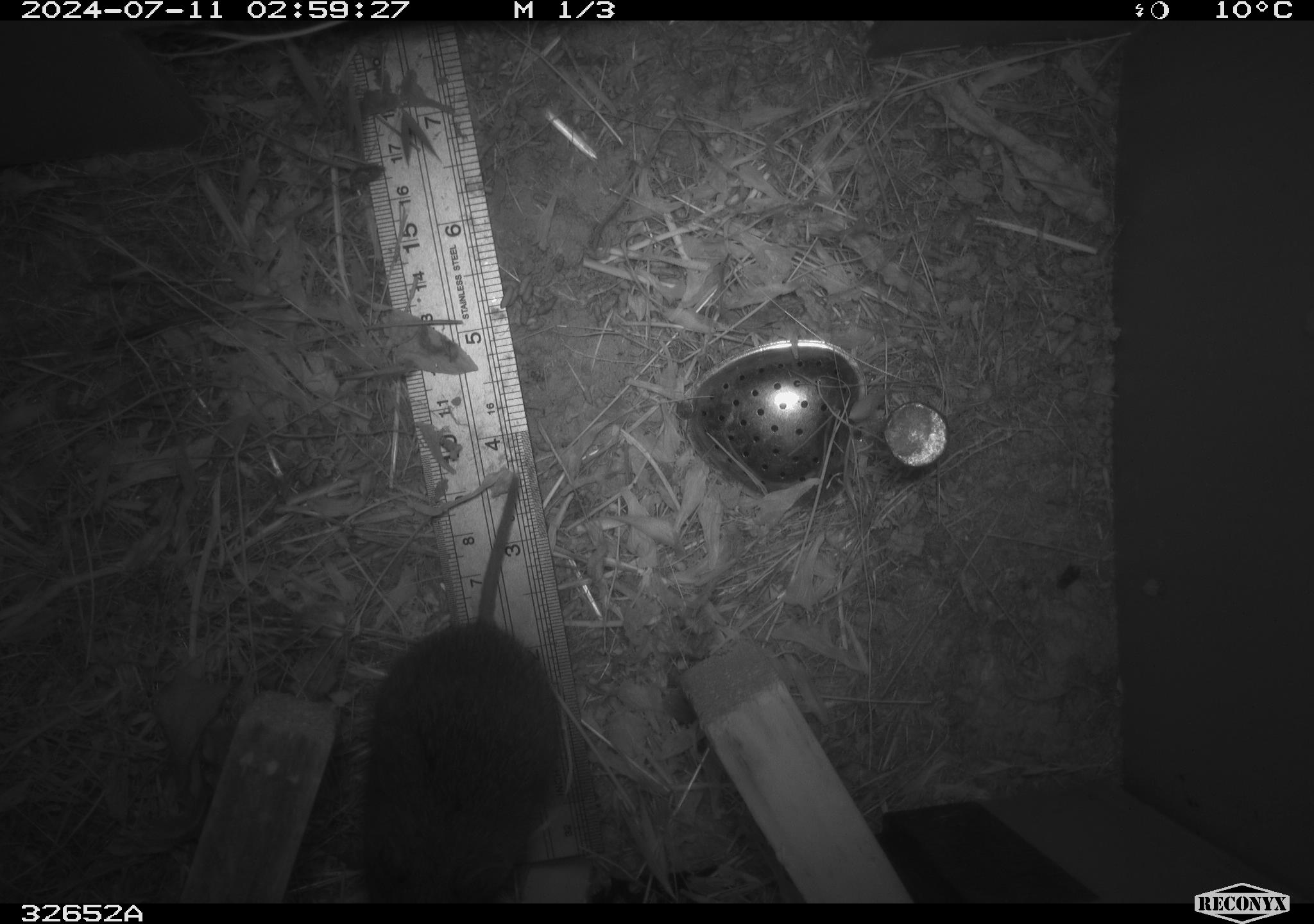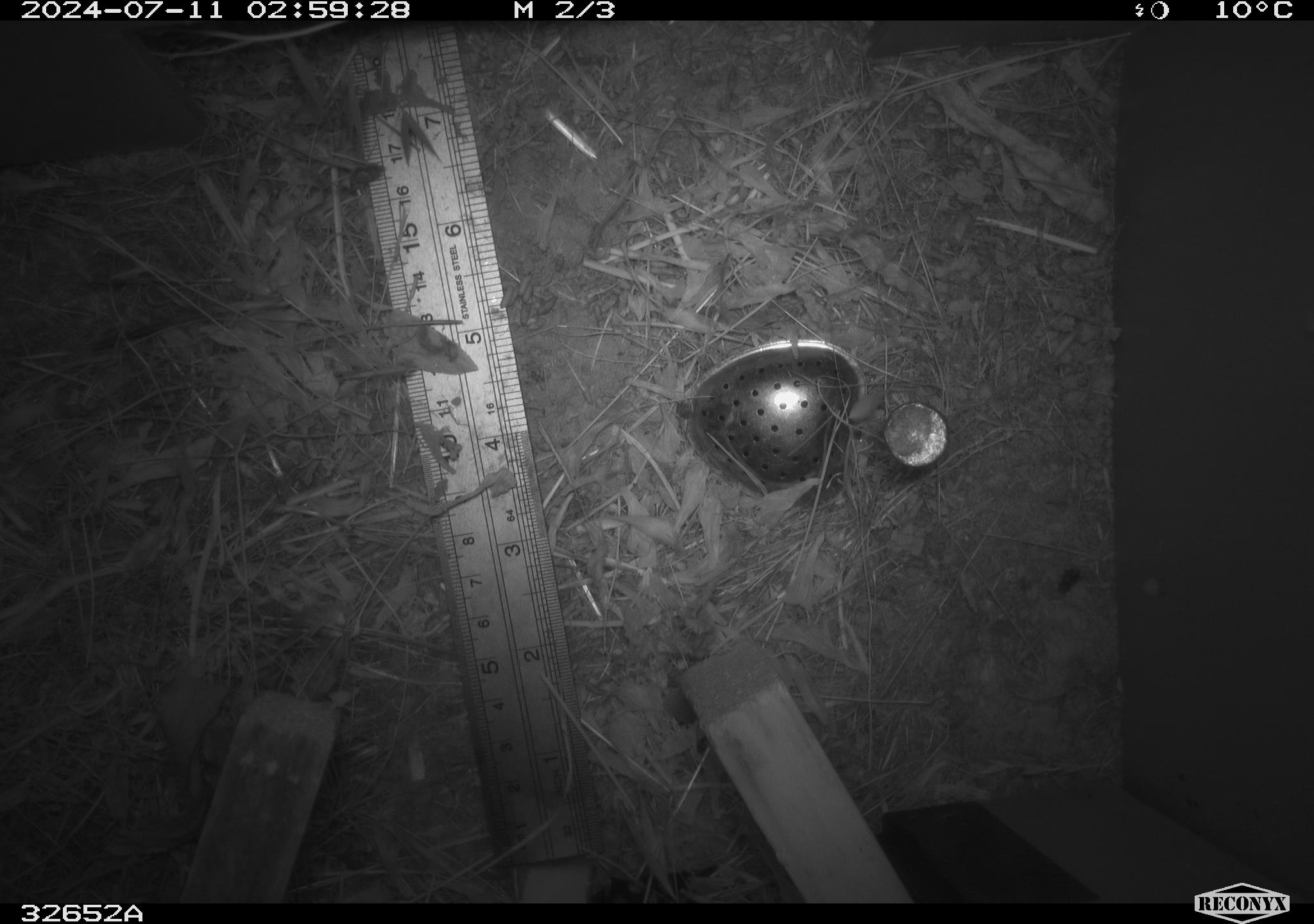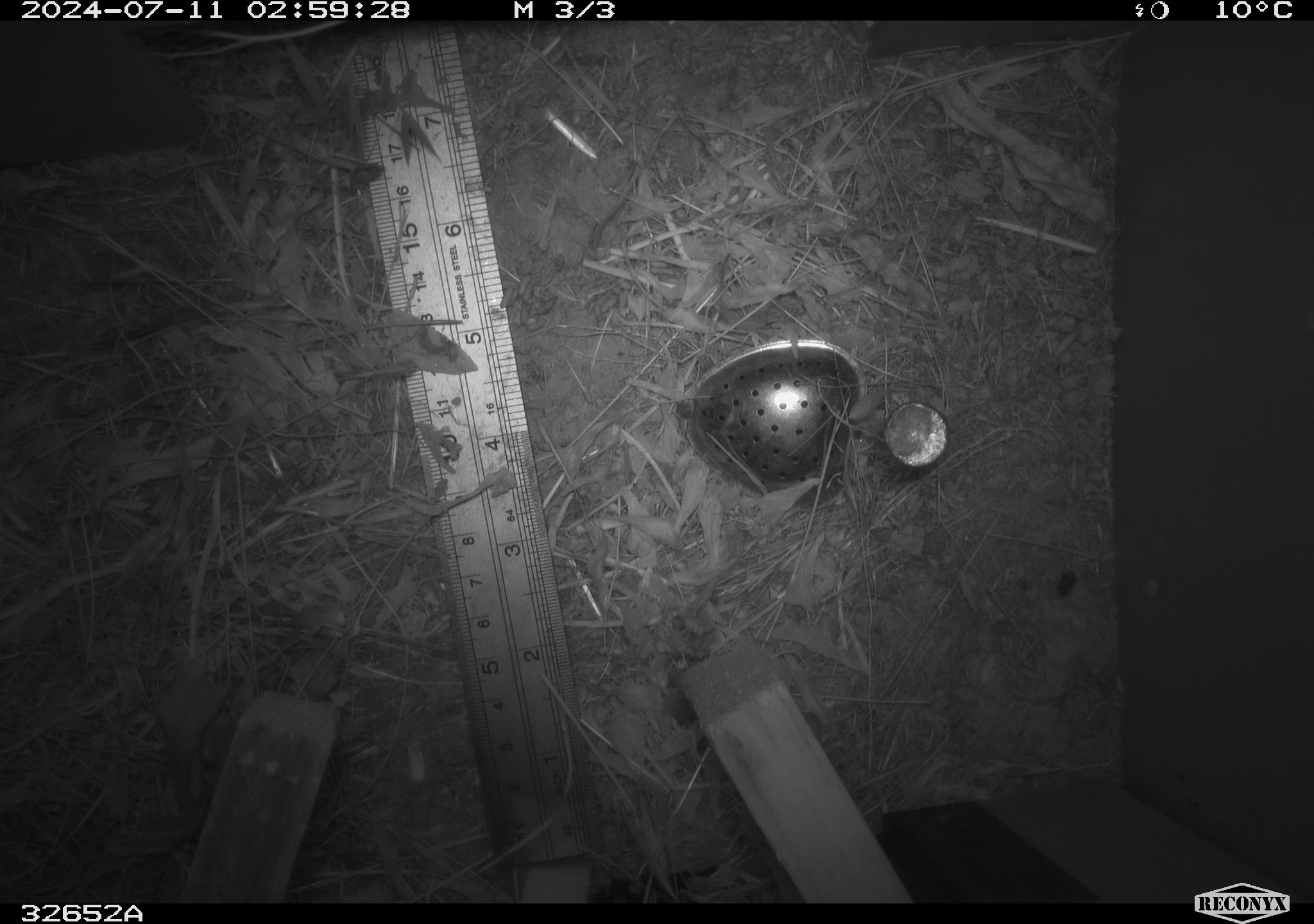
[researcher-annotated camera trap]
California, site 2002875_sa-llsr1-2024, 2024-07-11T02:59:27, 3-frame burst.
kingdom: Animalia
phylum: Chordata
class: Mammalia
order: Rodentia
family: Cricetidae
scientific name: Arvicolinae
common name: voles, lemmings, and muskrats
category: arvicolinae subfamily